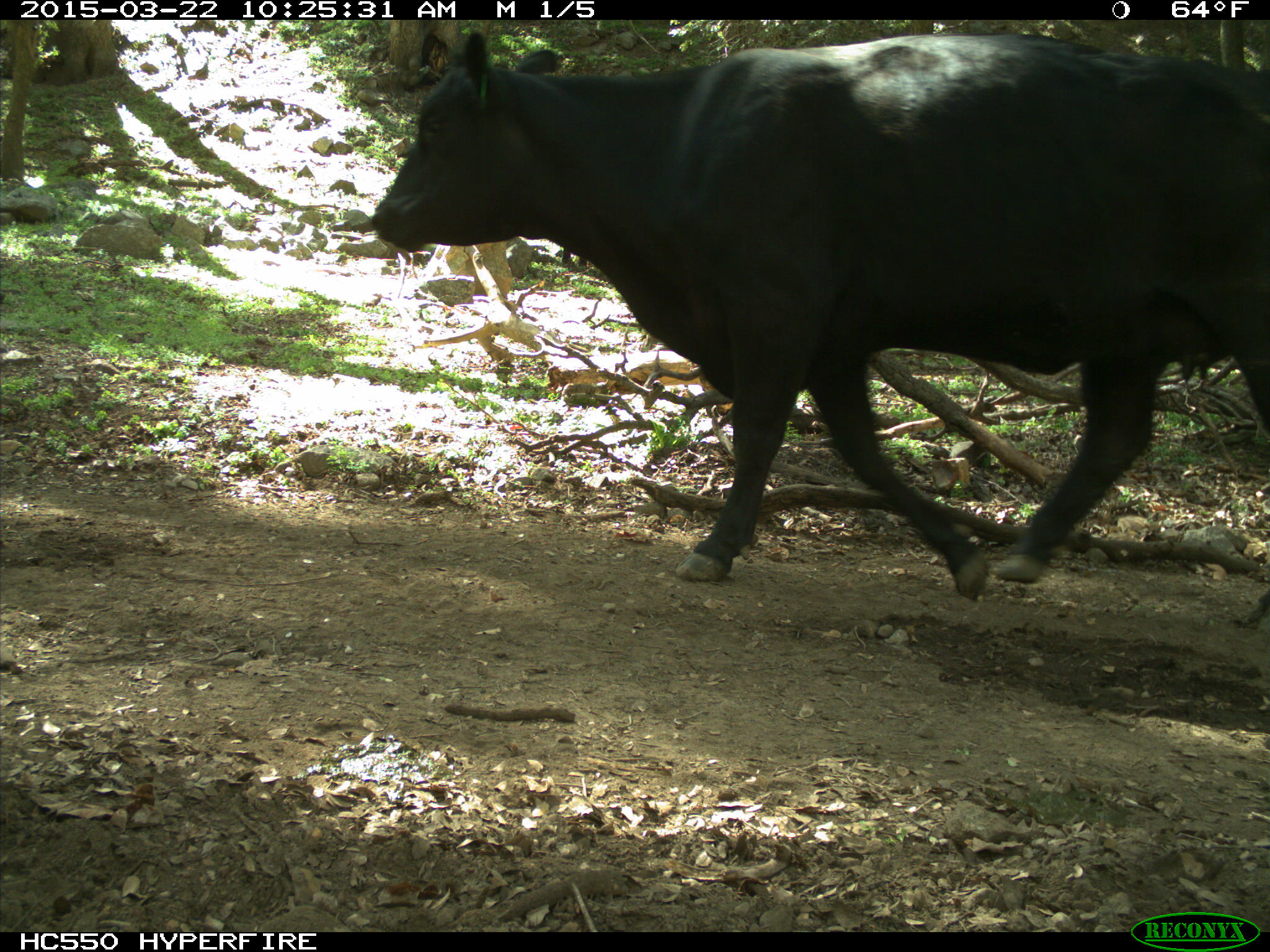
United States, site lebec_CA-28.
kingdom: Animalia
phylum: Chordata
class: Mammalia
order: Artiodactyla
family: Bovidae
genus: Bos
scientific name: Bos taurus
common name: domestic cow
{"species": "Bos taurus (domestic cow)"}